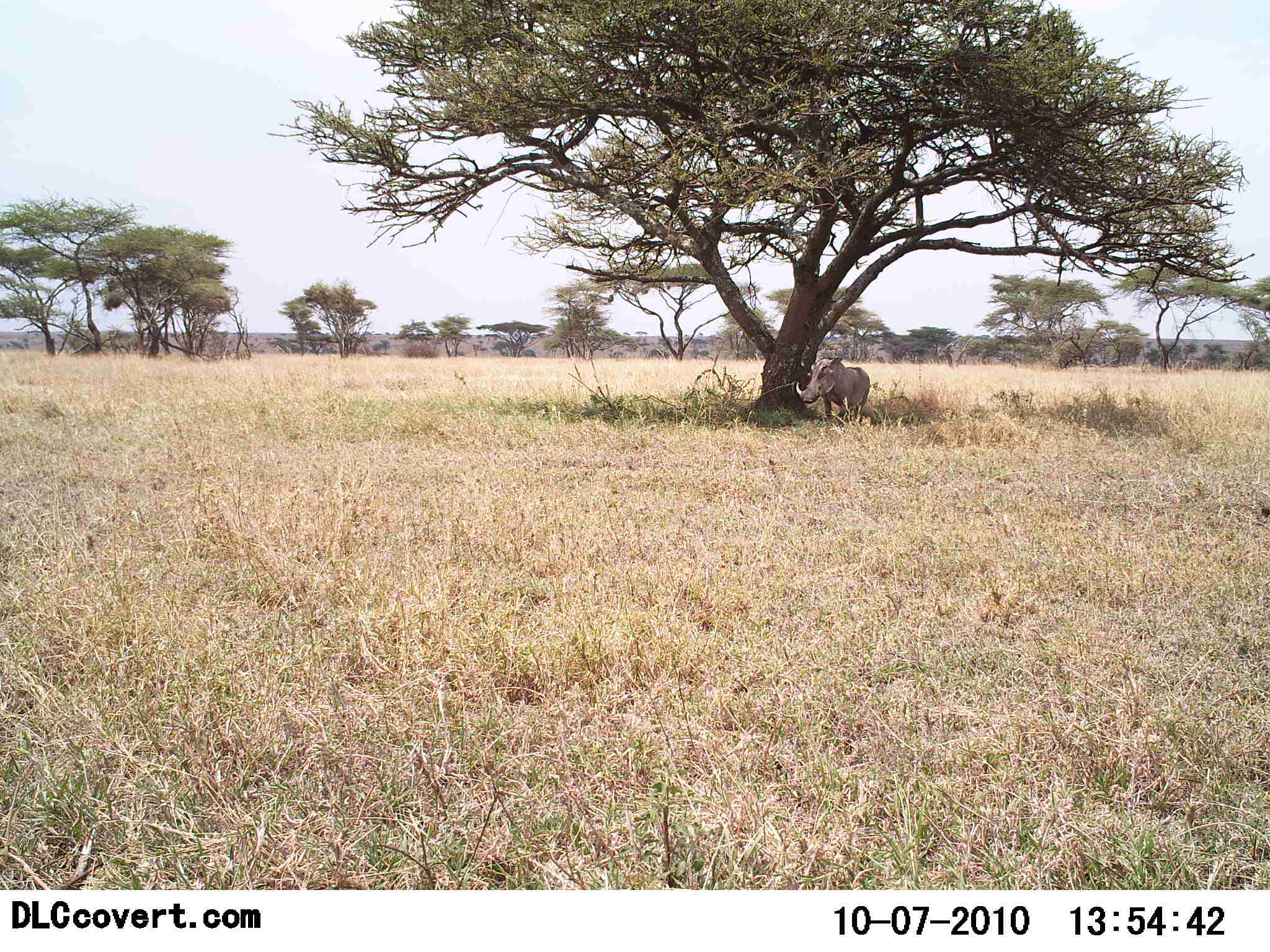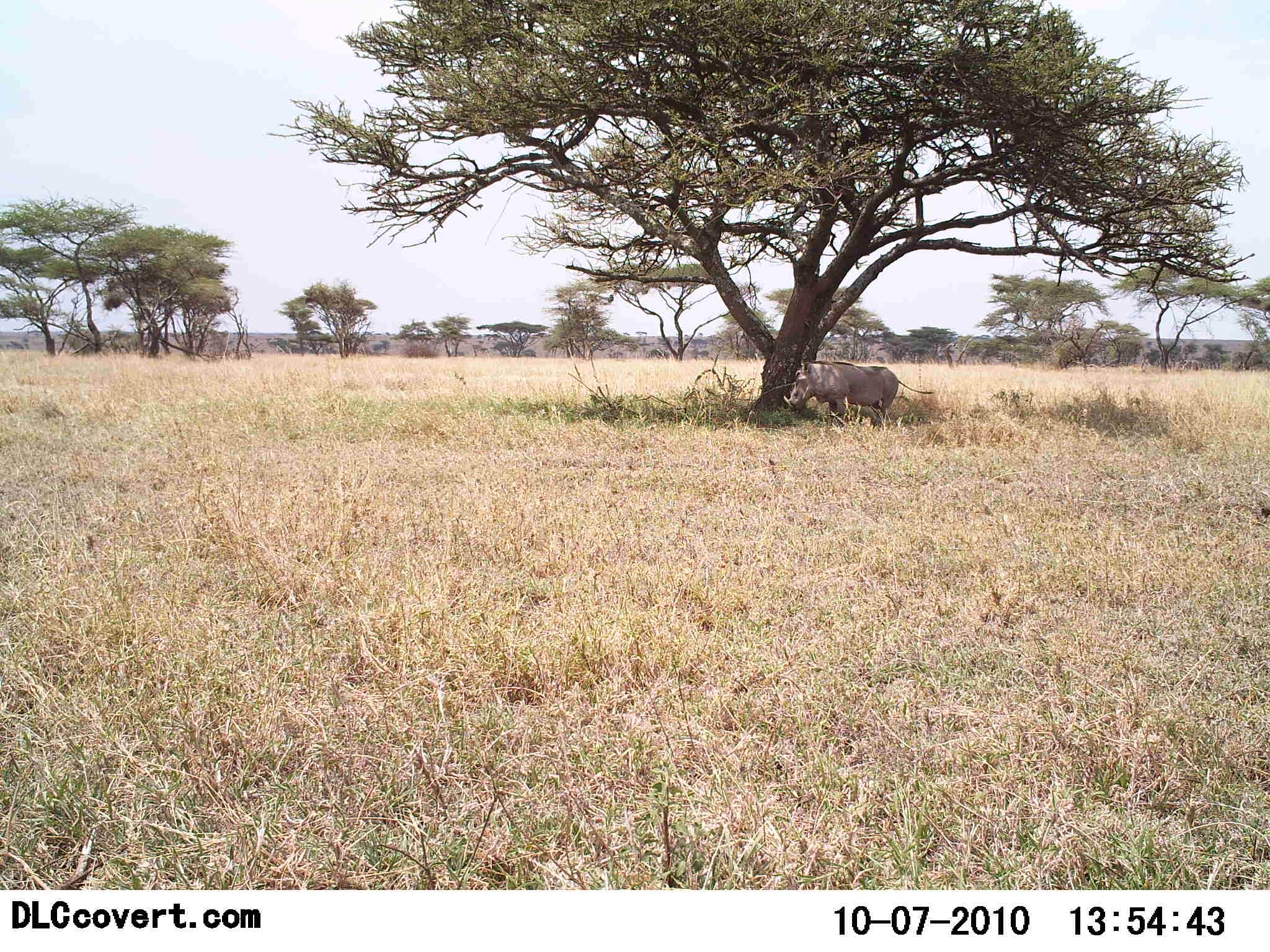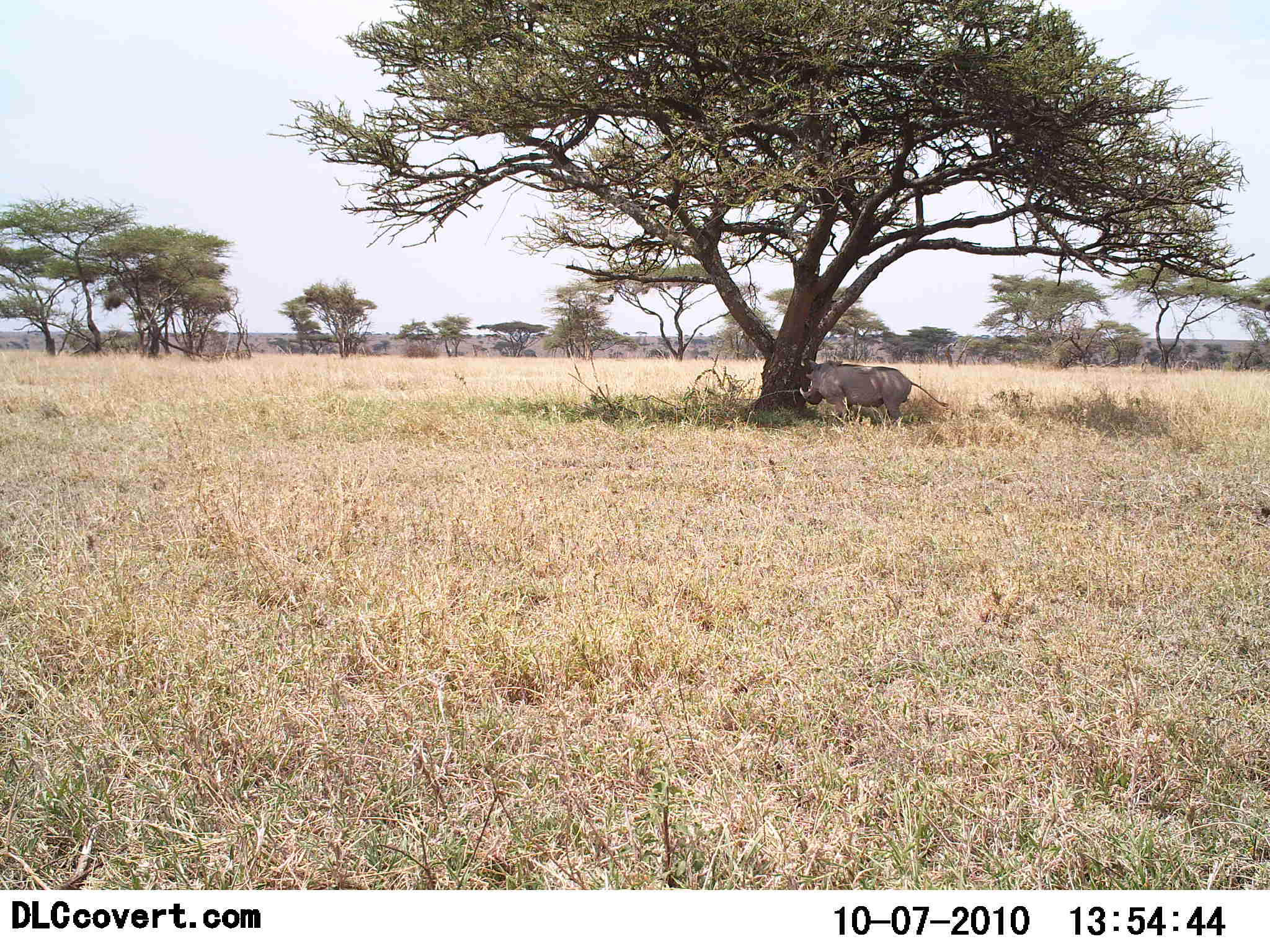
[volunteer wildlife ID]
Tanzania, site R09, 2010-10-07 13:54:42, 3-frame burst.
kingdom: Animalia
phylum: Chordata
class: Mammalia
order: Artiodactyla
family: Suidae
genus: Phacochoerus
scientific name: Phacochoerus africanus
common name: warthog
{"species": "warthog (Phacochoerus africanus)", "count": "1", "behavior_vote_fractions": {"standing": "50%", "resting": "7%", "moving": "36%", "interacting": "14%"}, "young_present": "0%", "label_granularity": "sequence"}